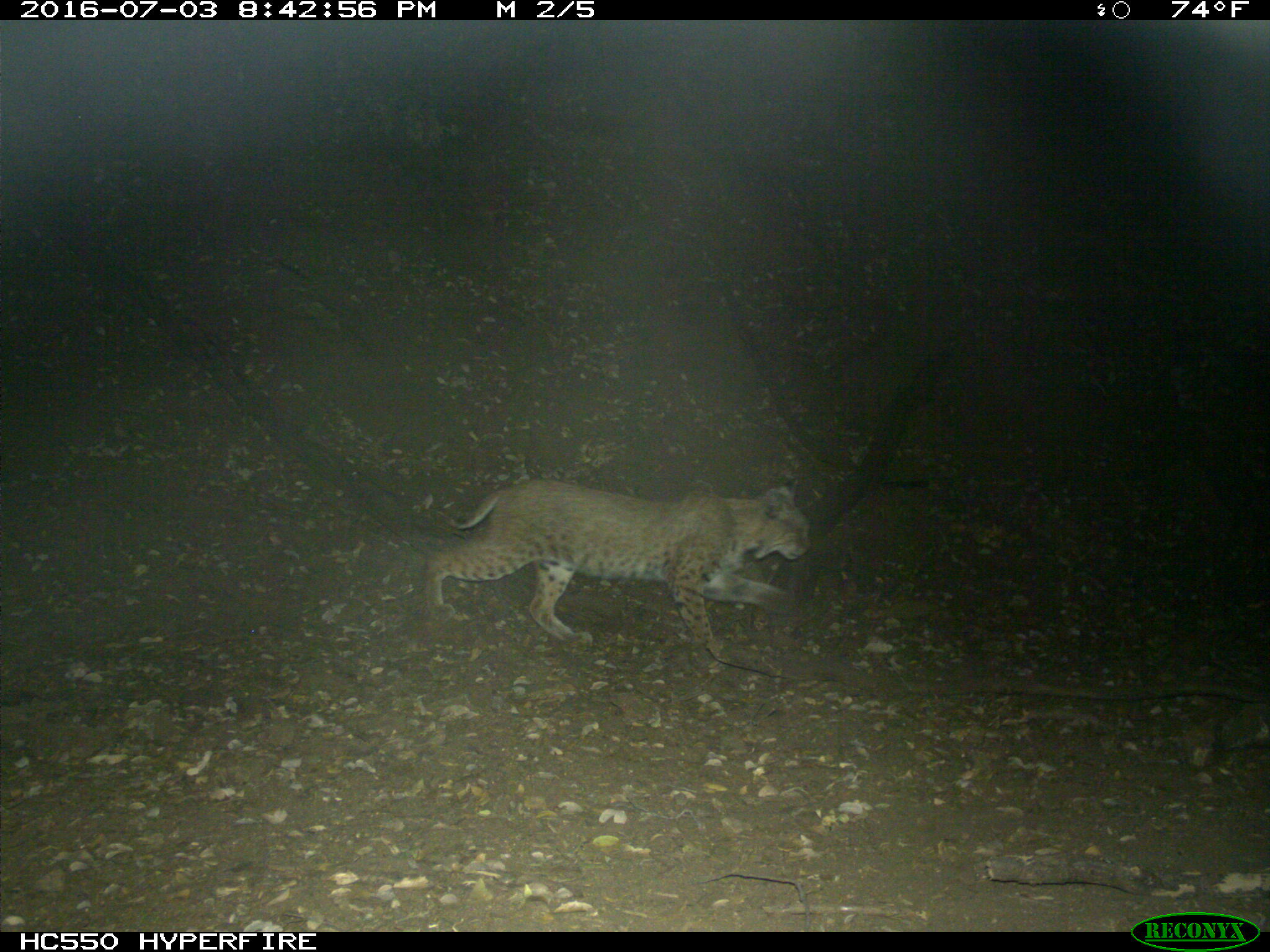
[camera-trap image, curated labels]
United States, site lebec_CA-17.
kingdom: Animalia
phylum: Chordata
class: Mammalia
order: Carnivora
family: Felidae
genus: Lynx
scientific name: Lynx rufus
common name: bobcat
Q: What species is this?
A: Lynx rufus (bobcat).